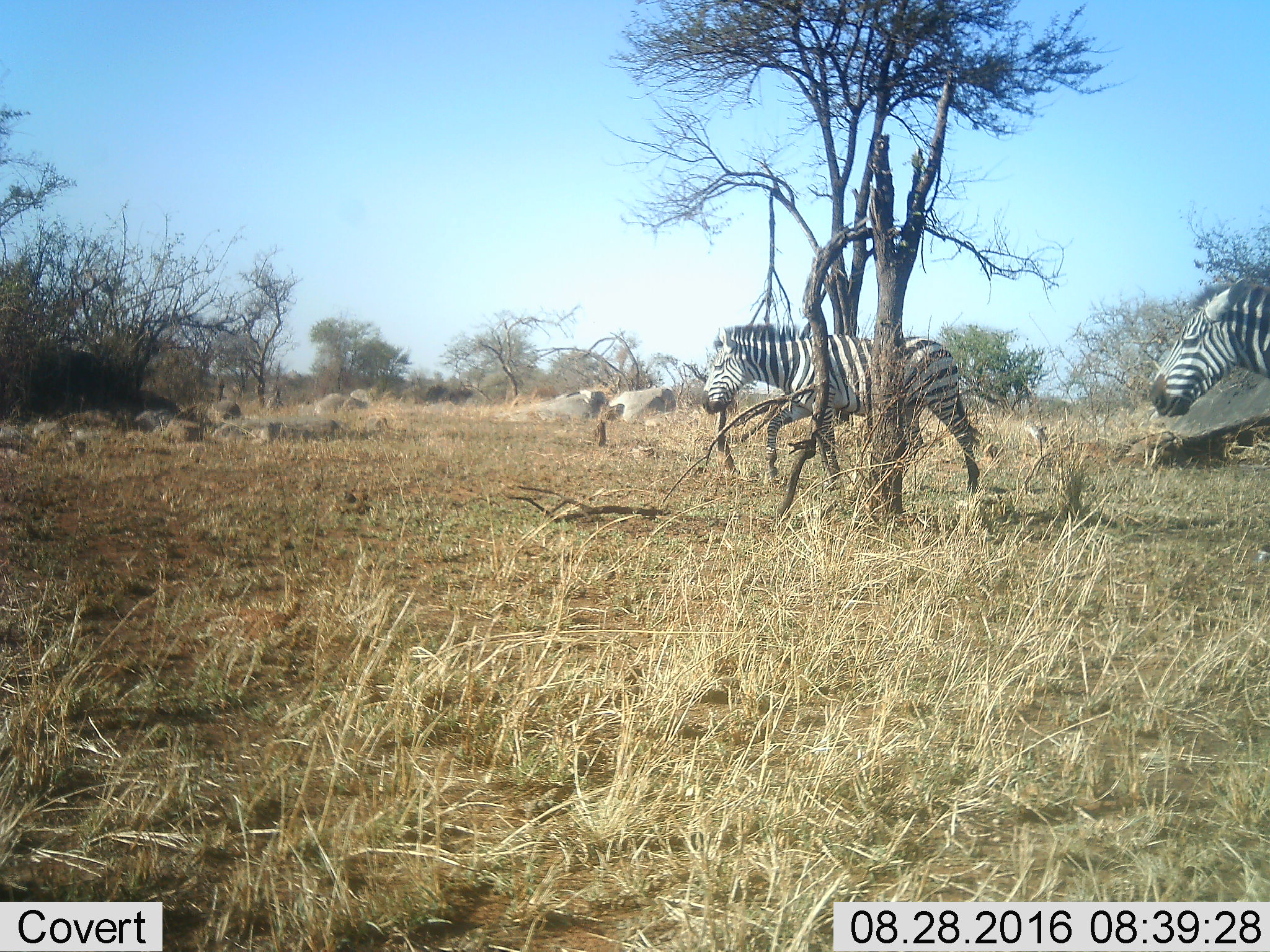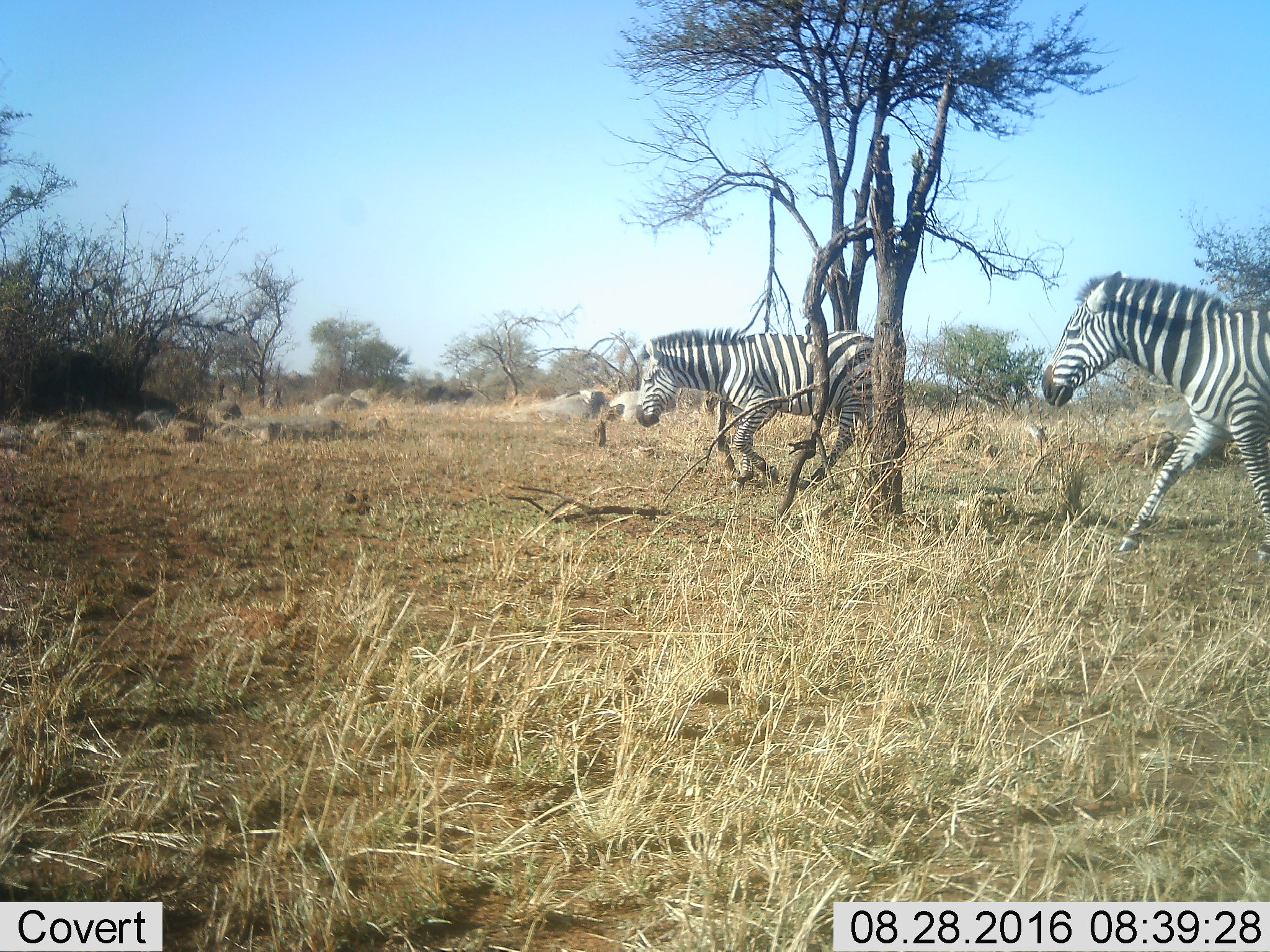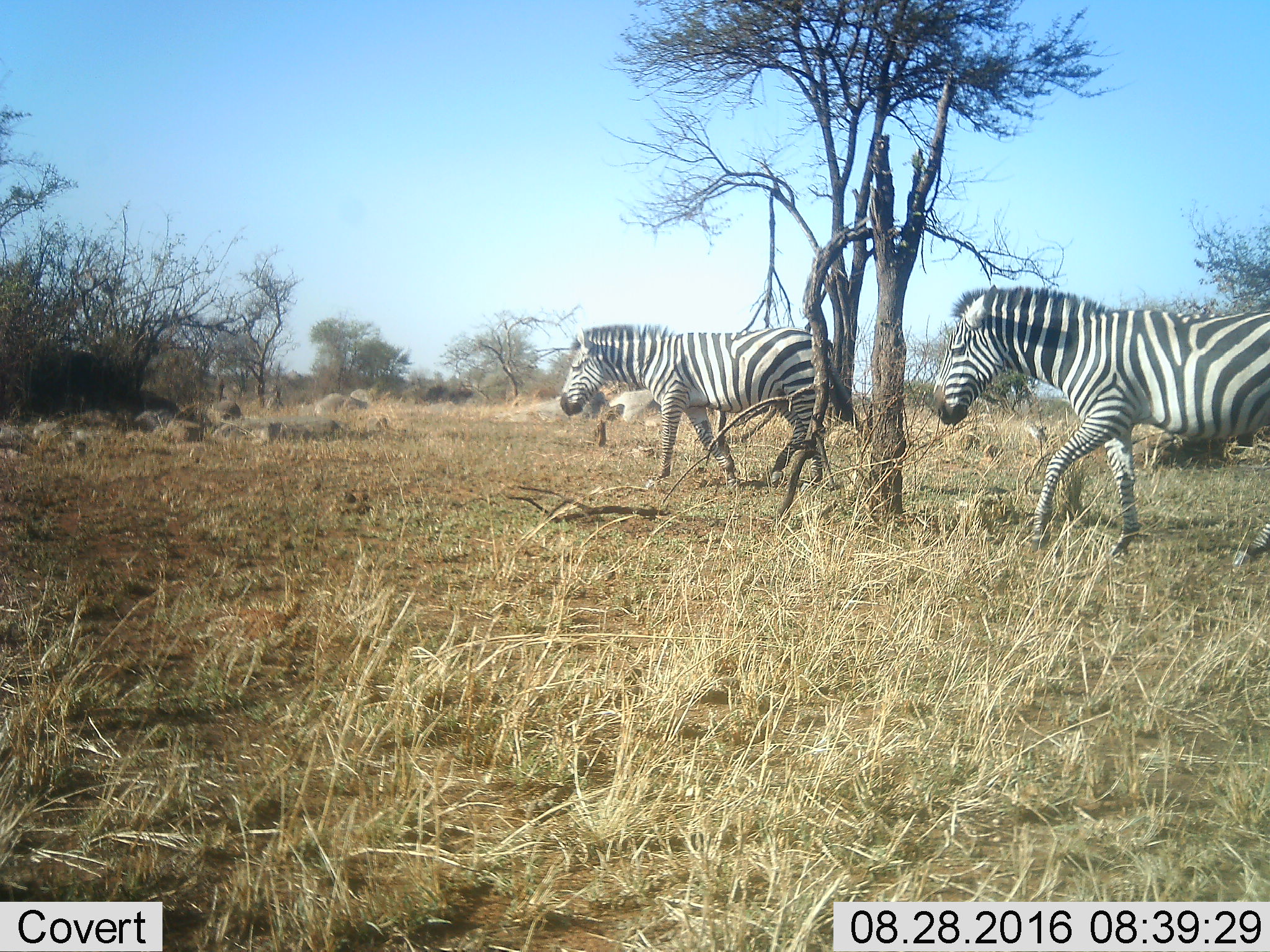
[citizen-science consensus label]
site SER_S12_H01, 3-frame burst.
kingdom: Animalia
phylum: Chordata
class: Mammalia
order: Perissodactyla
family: Equidae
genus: Equus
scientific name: Equus quagga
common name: plains zebra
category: zebraplains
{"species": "zebraplains (plains zebra) (Equus quagga)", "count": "2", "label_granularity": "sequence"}